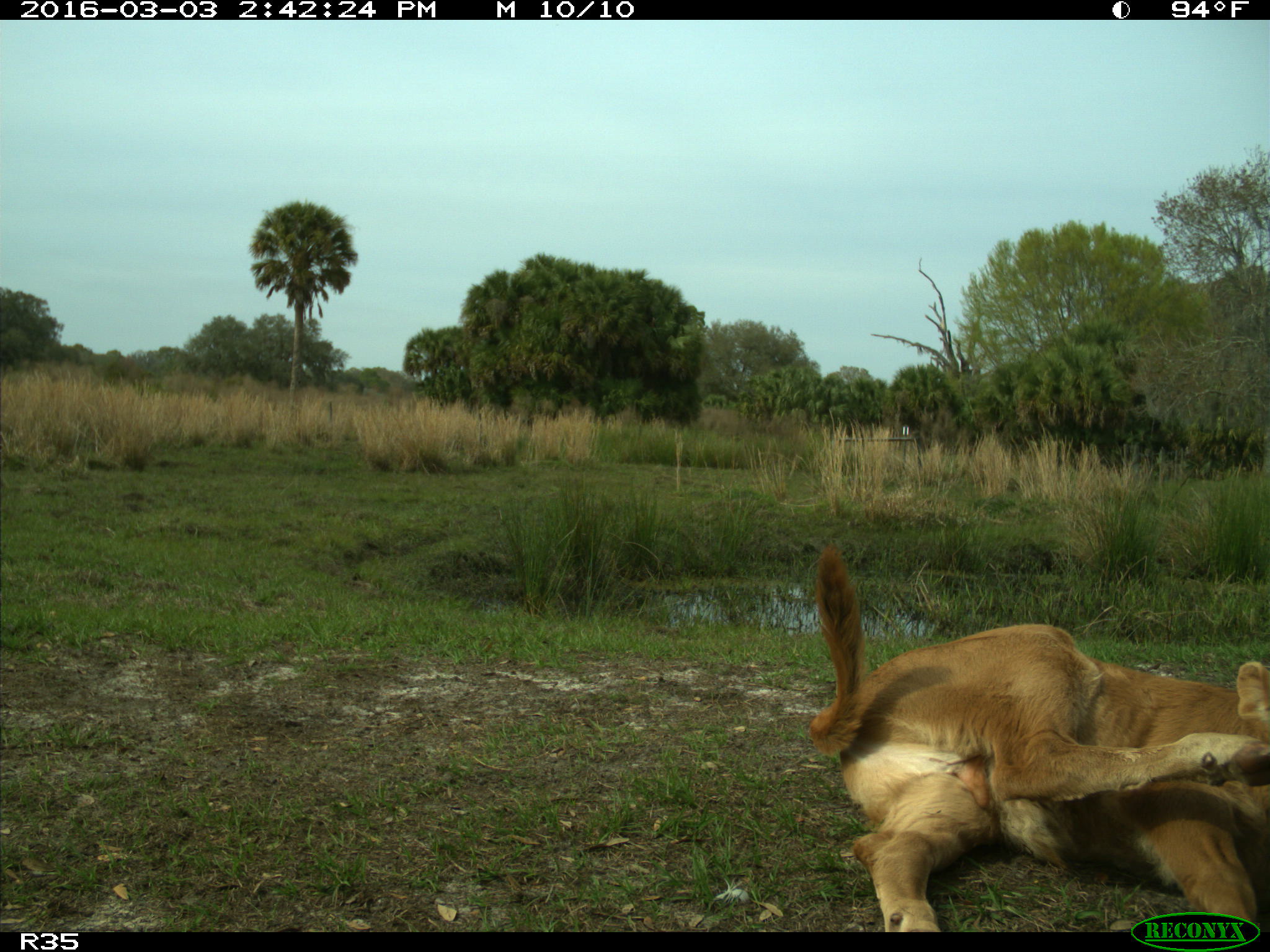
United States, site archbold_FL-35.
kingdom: Animalia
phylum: Chordata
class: Mammalia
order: Artiodactyla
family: Bovidae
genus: Bos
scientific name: Bos taurus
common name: domestic cow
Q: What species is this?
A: Bos taurus (domestic cow).